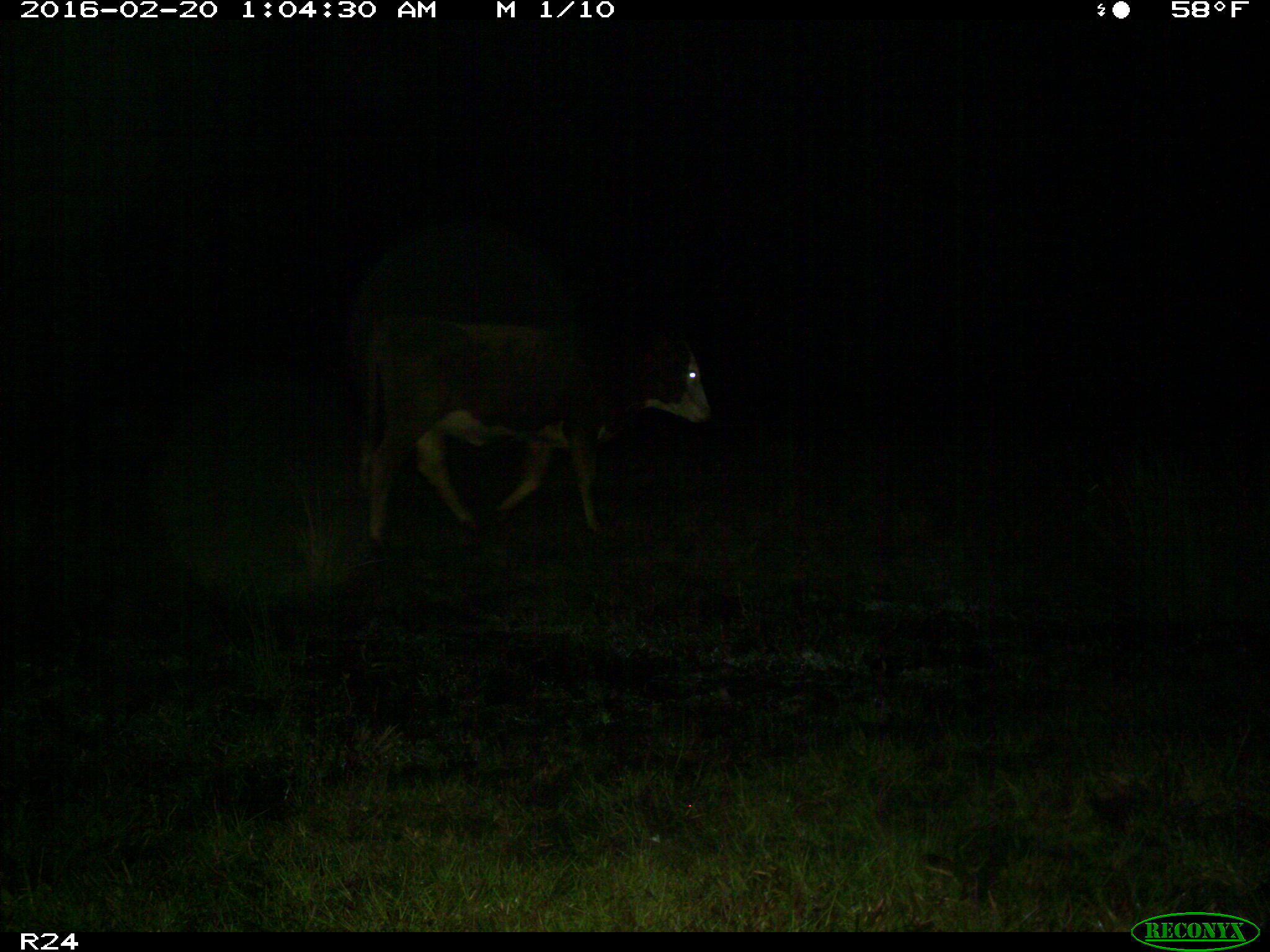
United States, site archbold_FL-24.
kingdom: Animalia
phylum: Chordata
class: Mammalia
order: Artiodactyla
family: Bovidae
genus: Bos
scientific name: Bos taurus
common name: domestic cow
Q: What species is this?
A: Bos taurus (domestic cow).